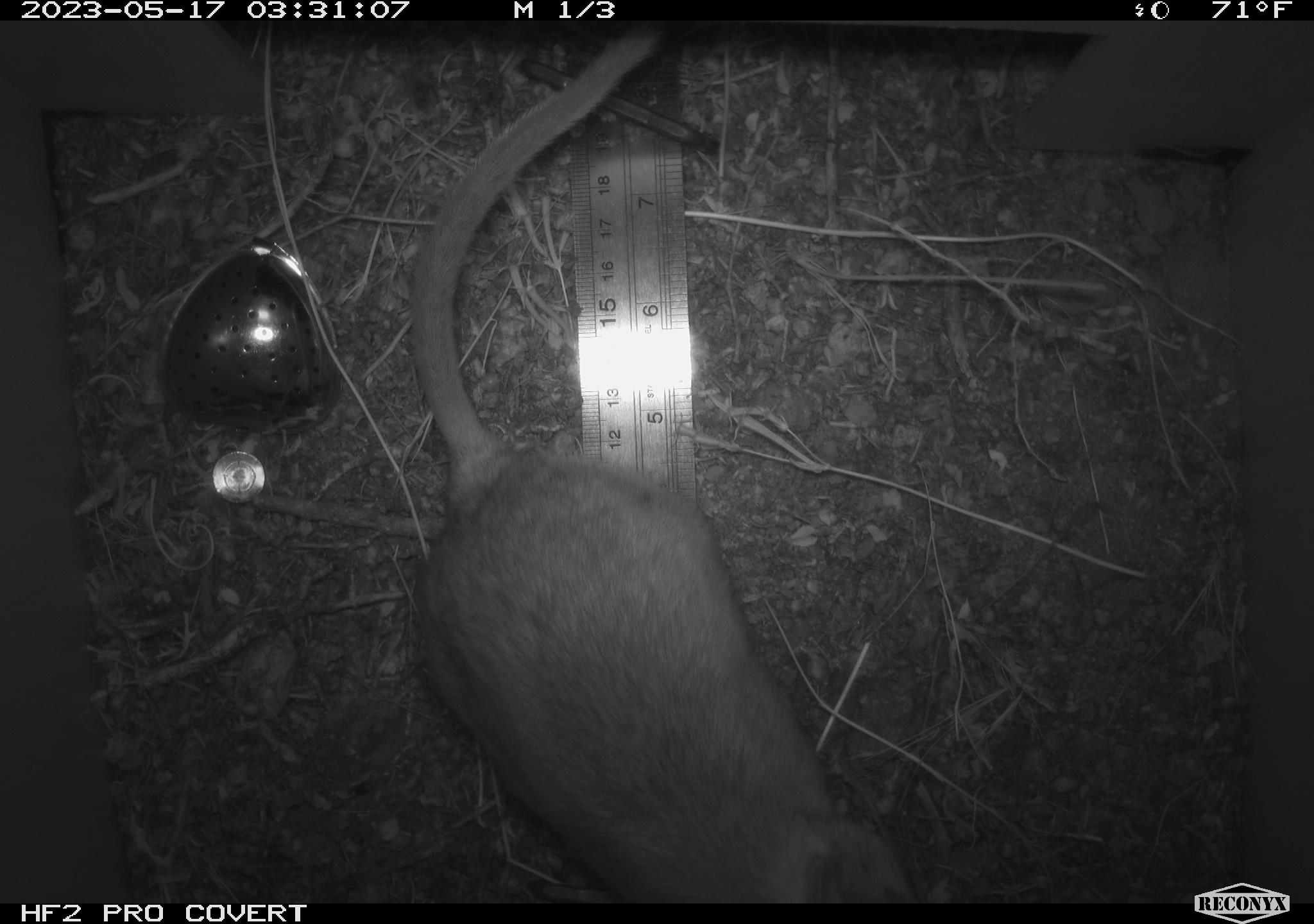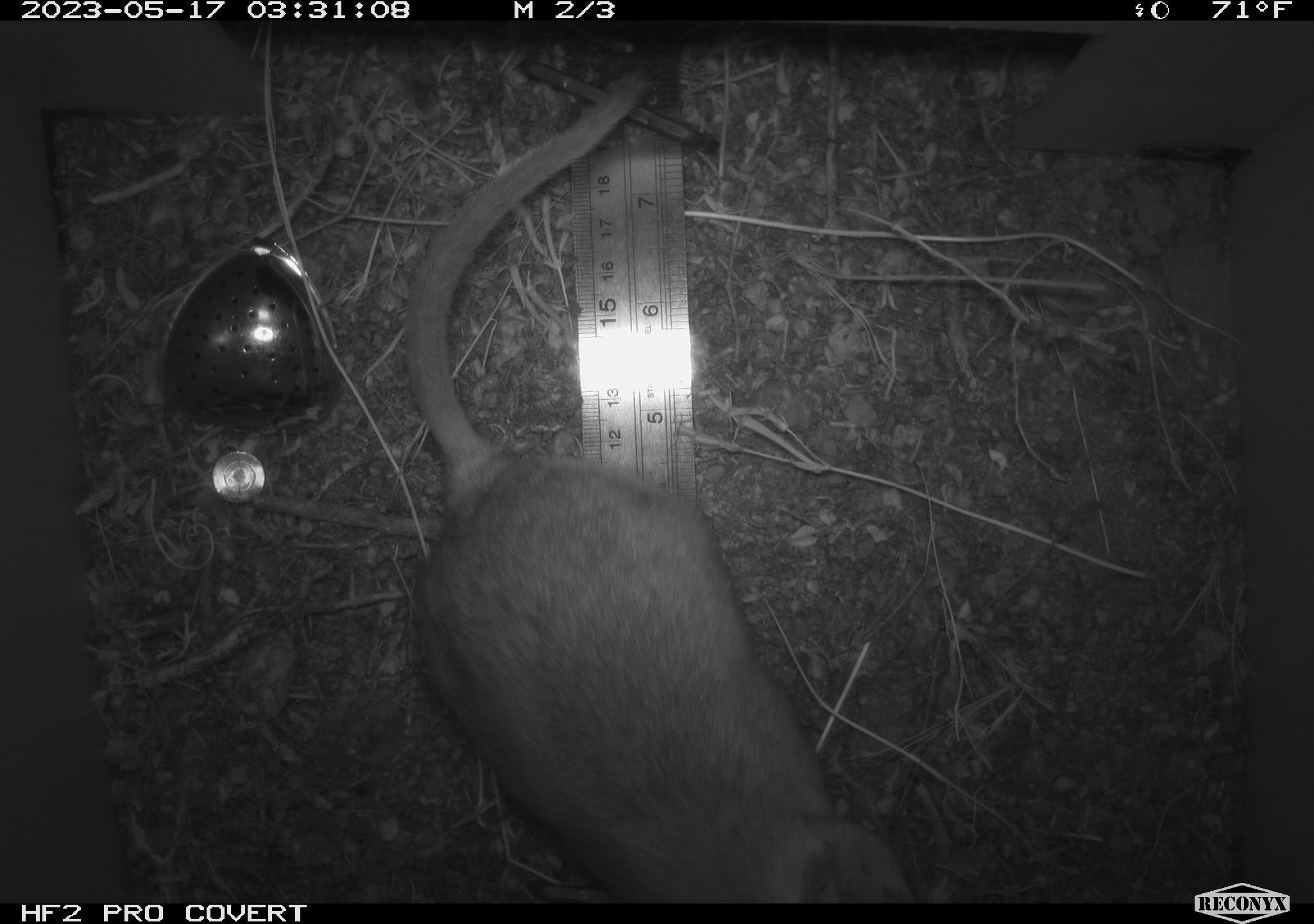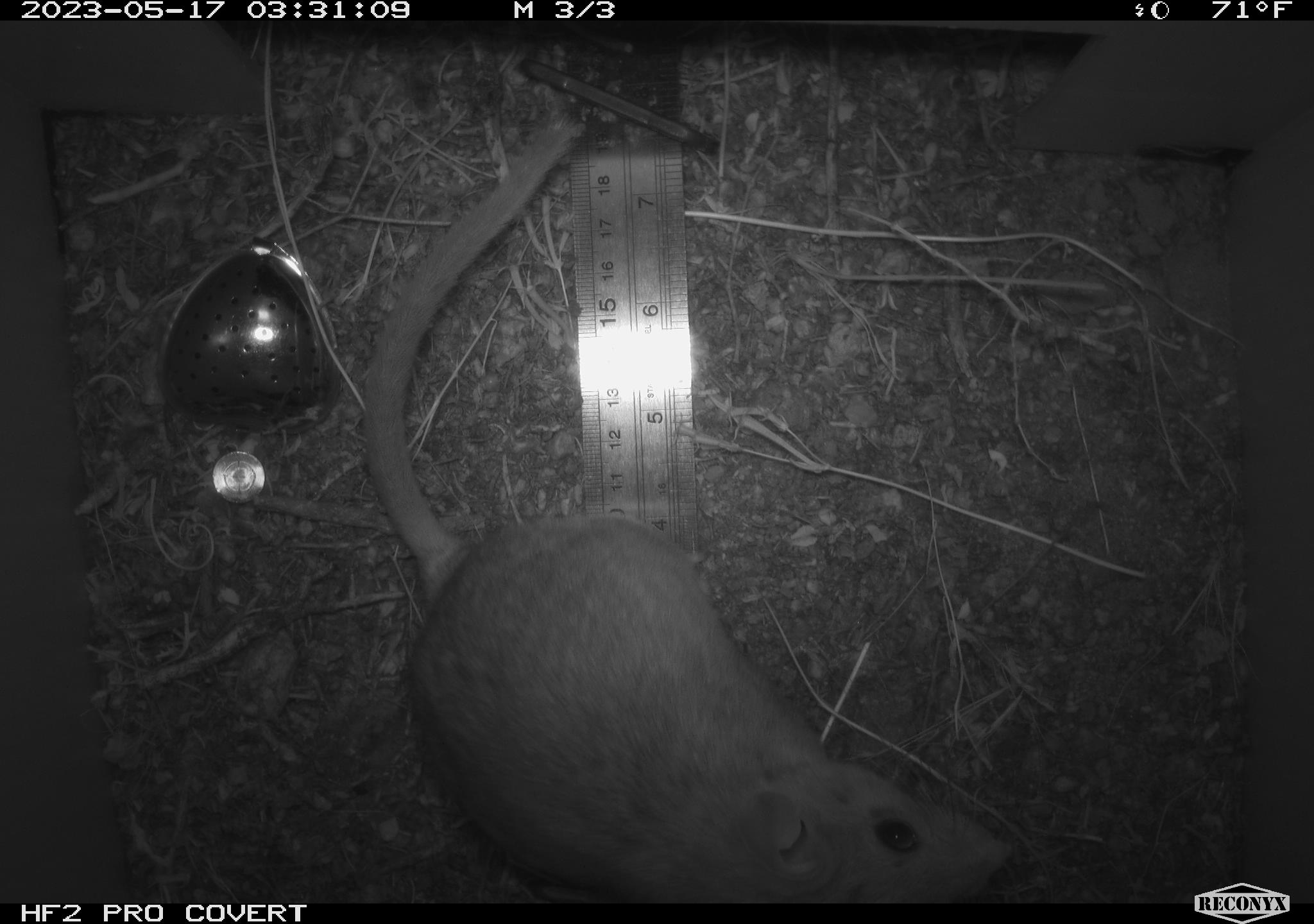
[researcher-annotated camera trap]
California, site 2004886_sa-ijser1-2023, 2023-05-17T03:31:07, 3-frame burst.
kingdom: Animalia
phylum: Chordata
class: Mammalia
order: Rodentia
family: Cricetidae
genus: Neotoma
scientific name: Neotoma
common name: pack rat or woodrat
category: neotoma species